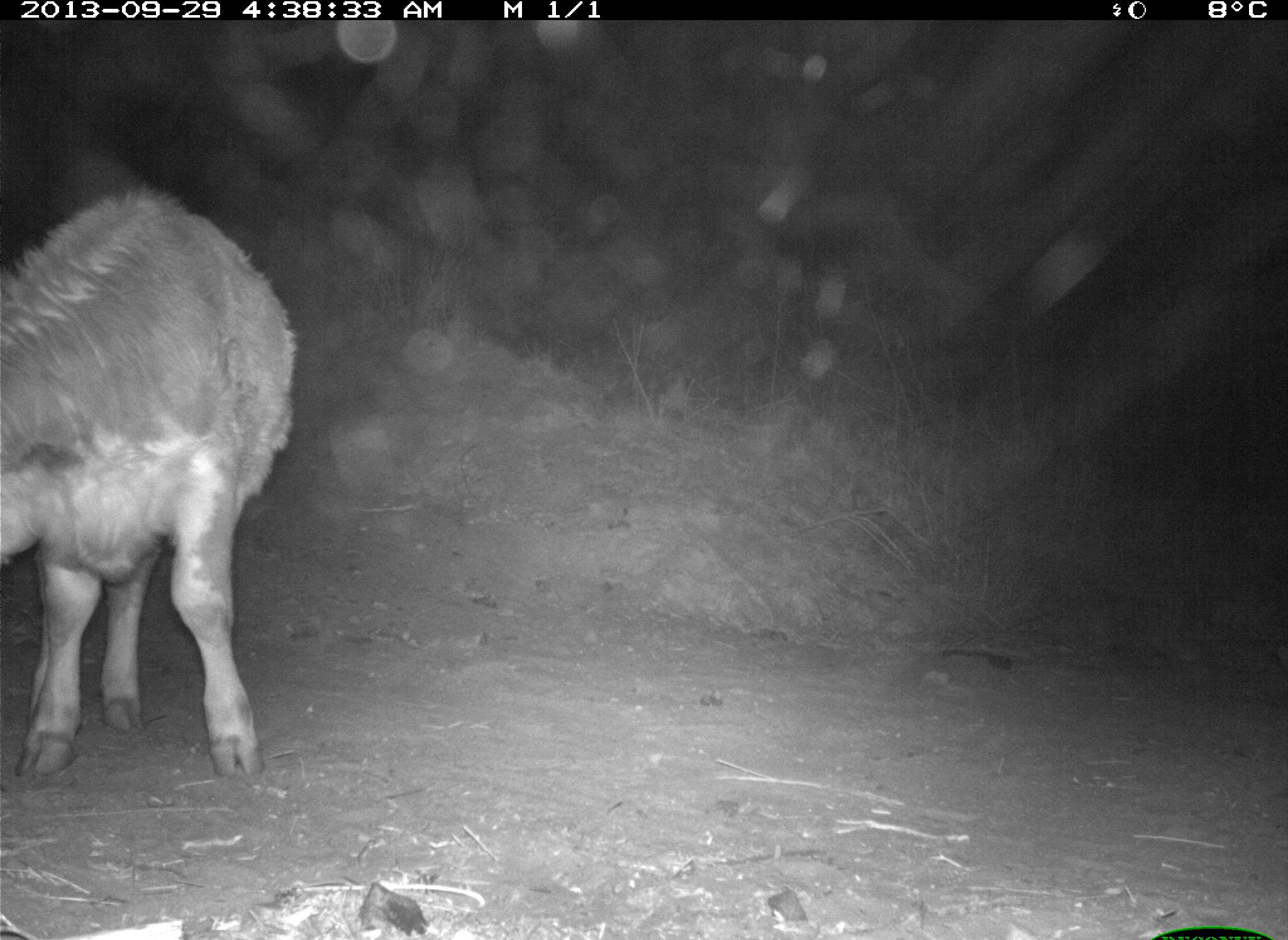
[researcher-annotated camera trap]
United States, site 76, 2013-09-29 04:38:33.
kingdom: Animalia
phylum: Chordata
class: Mammalia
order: Artiodactyla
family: Bovidae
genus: Bos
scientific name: Bos taurus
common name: cow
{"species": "cow (Bos taurus)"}